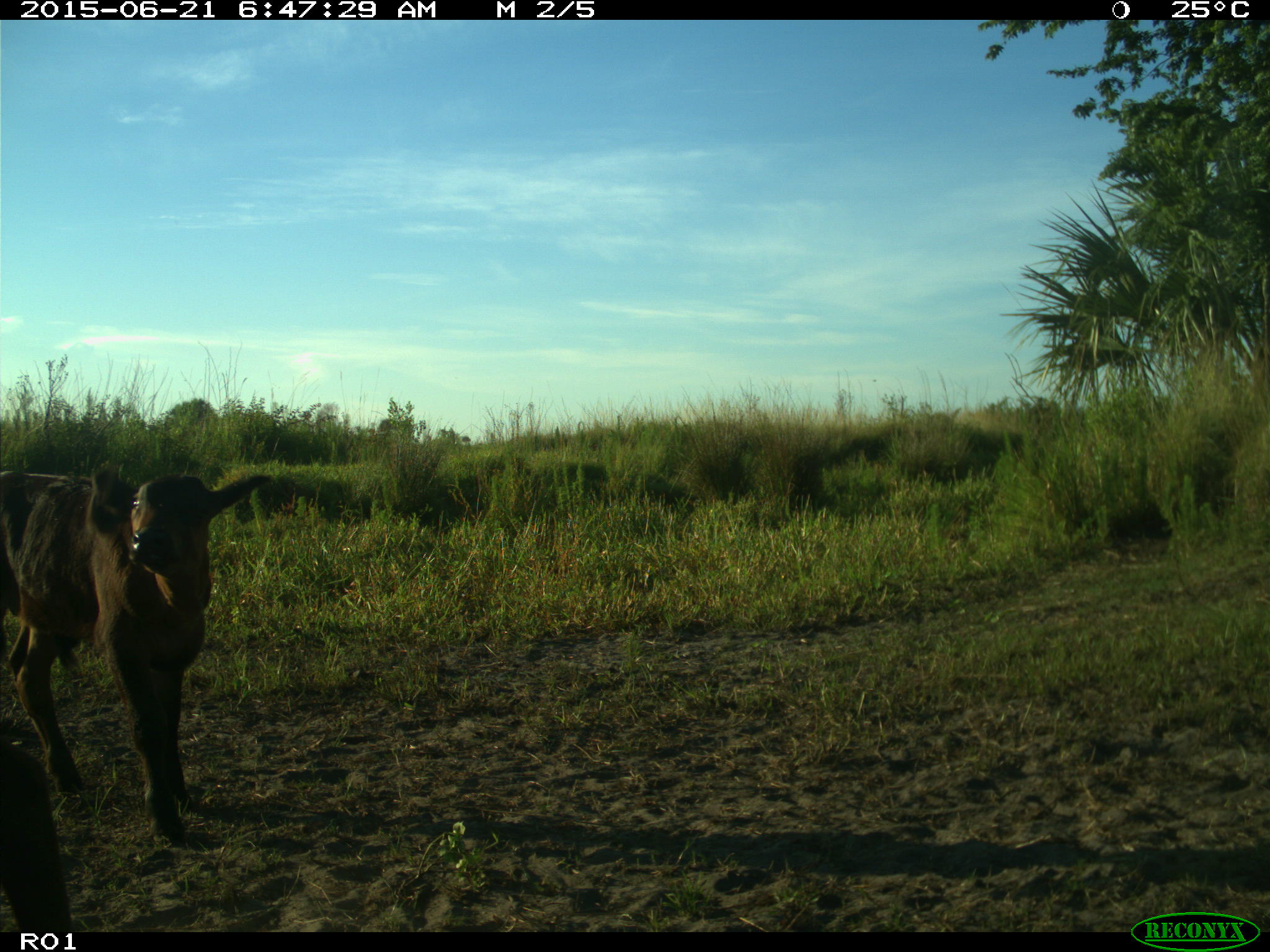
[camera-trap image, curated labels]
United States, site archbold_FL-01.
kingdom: Animalia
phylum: Chordata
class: Mammalia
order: Artiodactyla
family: Bovidae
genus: Bos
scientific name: Bos taurus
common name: domestic cow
Bos taurus (domestic cow).